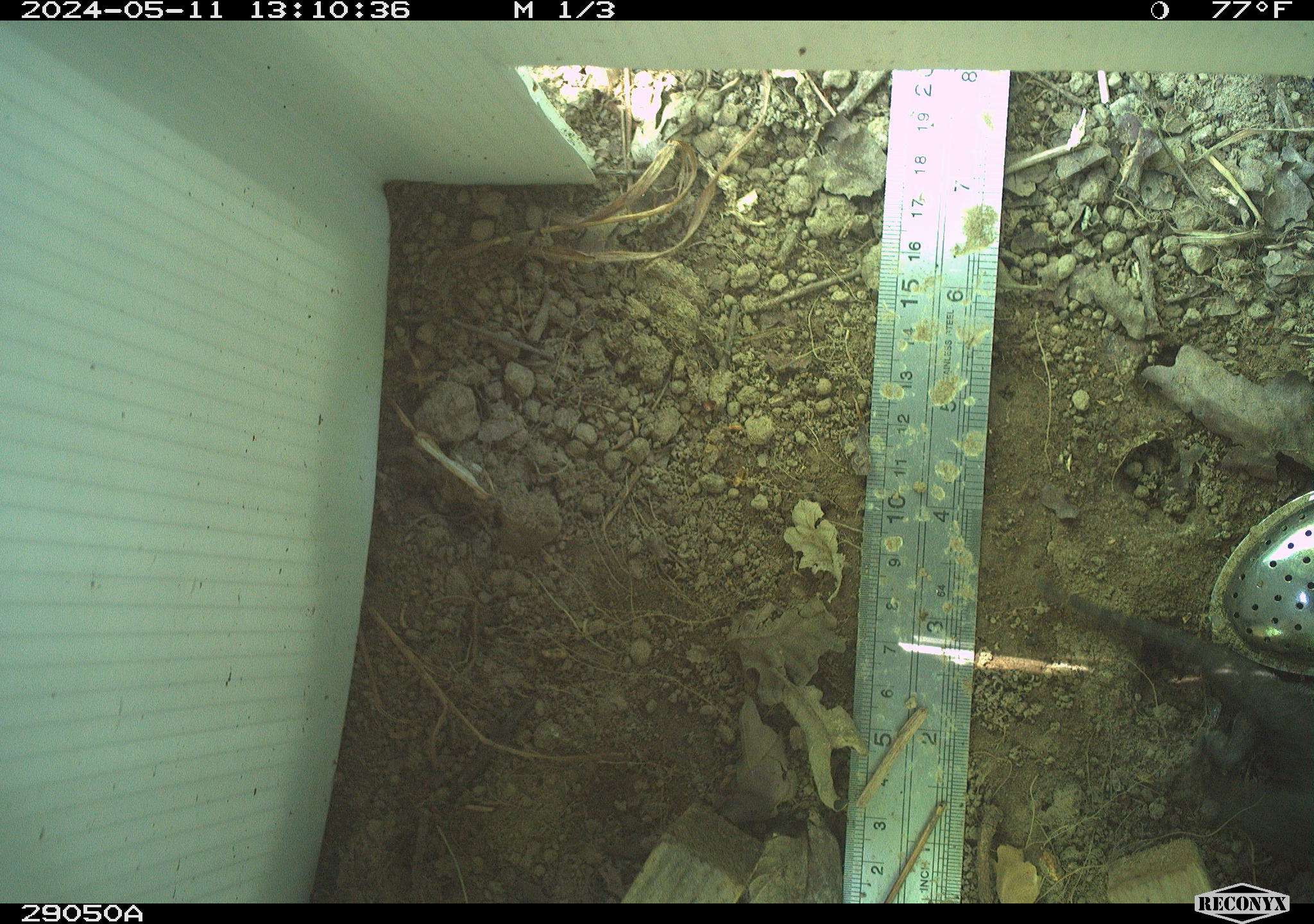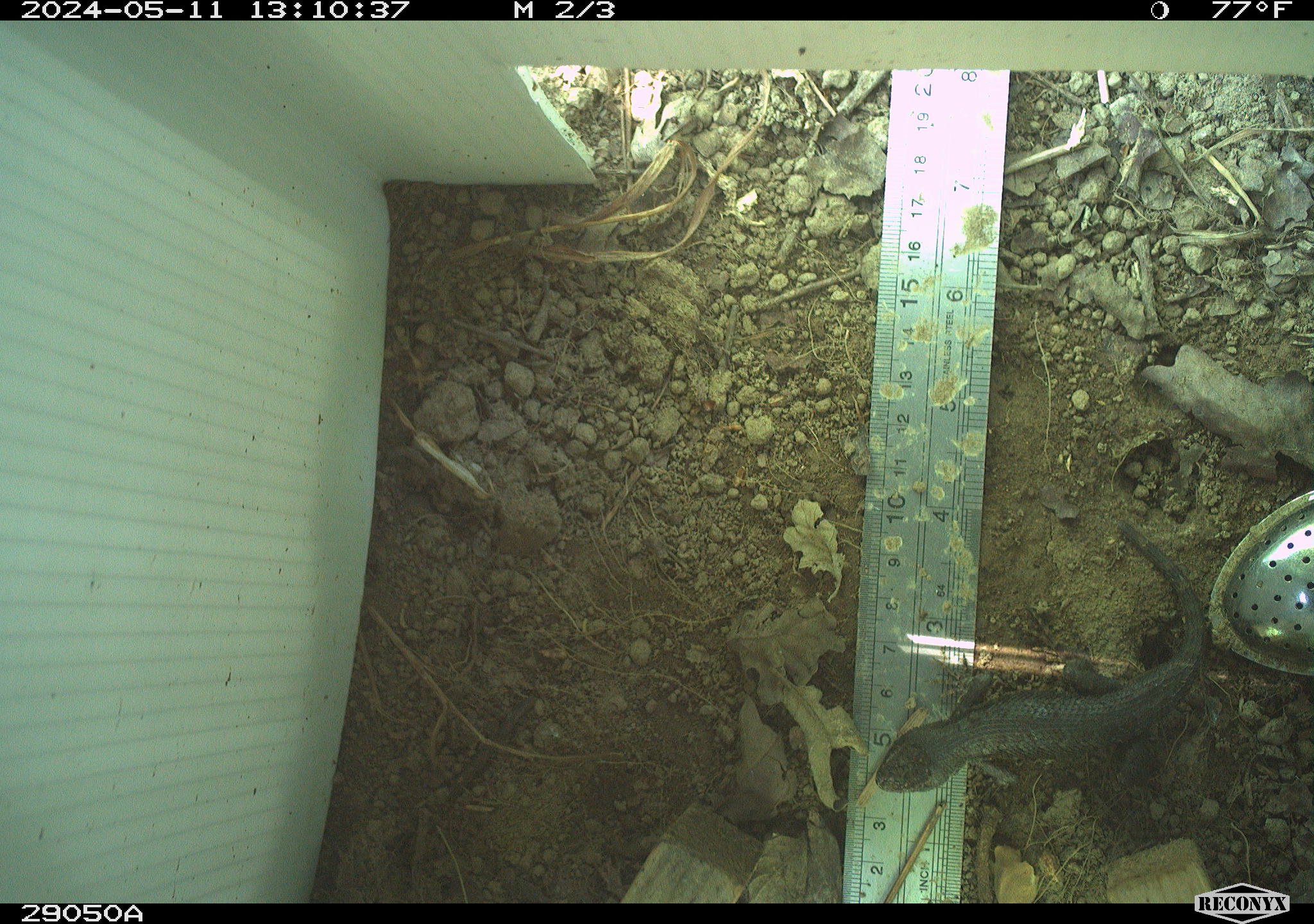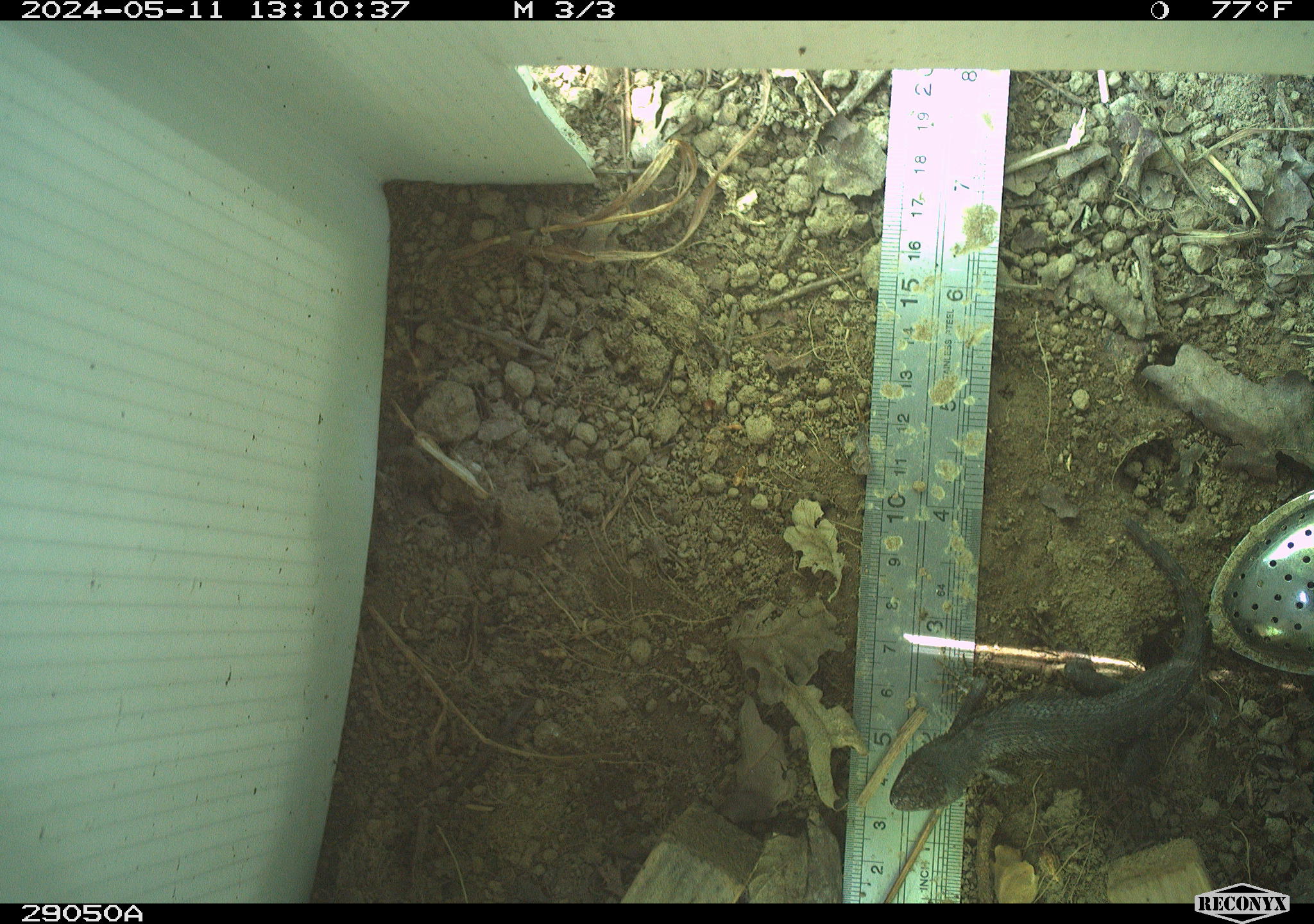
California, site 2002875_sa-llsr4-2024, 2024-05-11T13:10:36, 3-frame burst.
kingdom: Animalia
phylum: Chordata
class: Reptilia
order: Squamata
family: Phrynosomatidae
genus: Sceloporus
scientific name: Sceloporus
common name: spiny lizards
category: sceloporus species